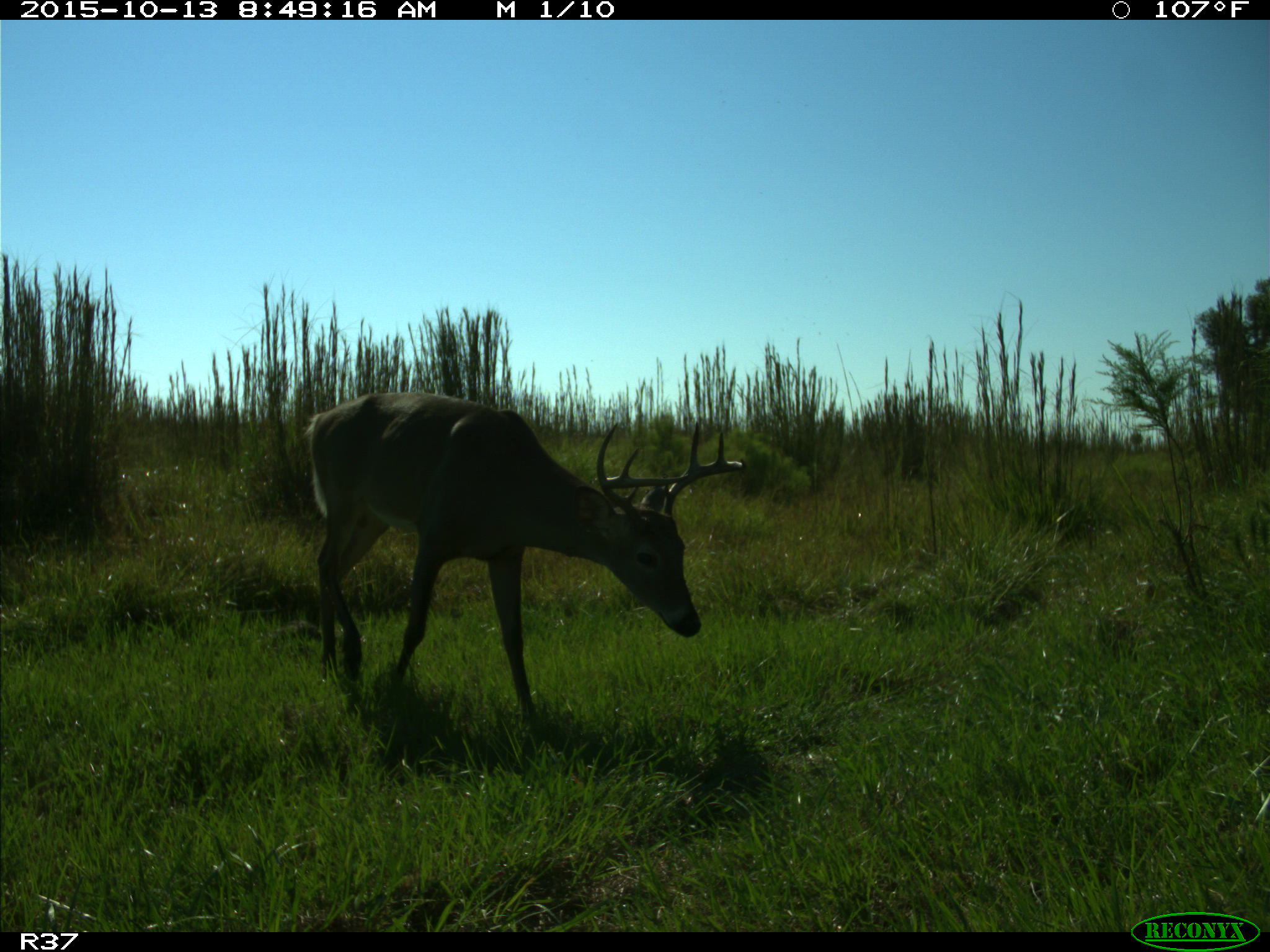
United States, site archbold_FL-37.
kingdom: Animalia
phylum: Chordata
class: Mammalia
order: Artiodactyla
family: Cervidae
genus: Odocoileus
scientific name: Odocoileus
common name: deer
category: unidentified deer